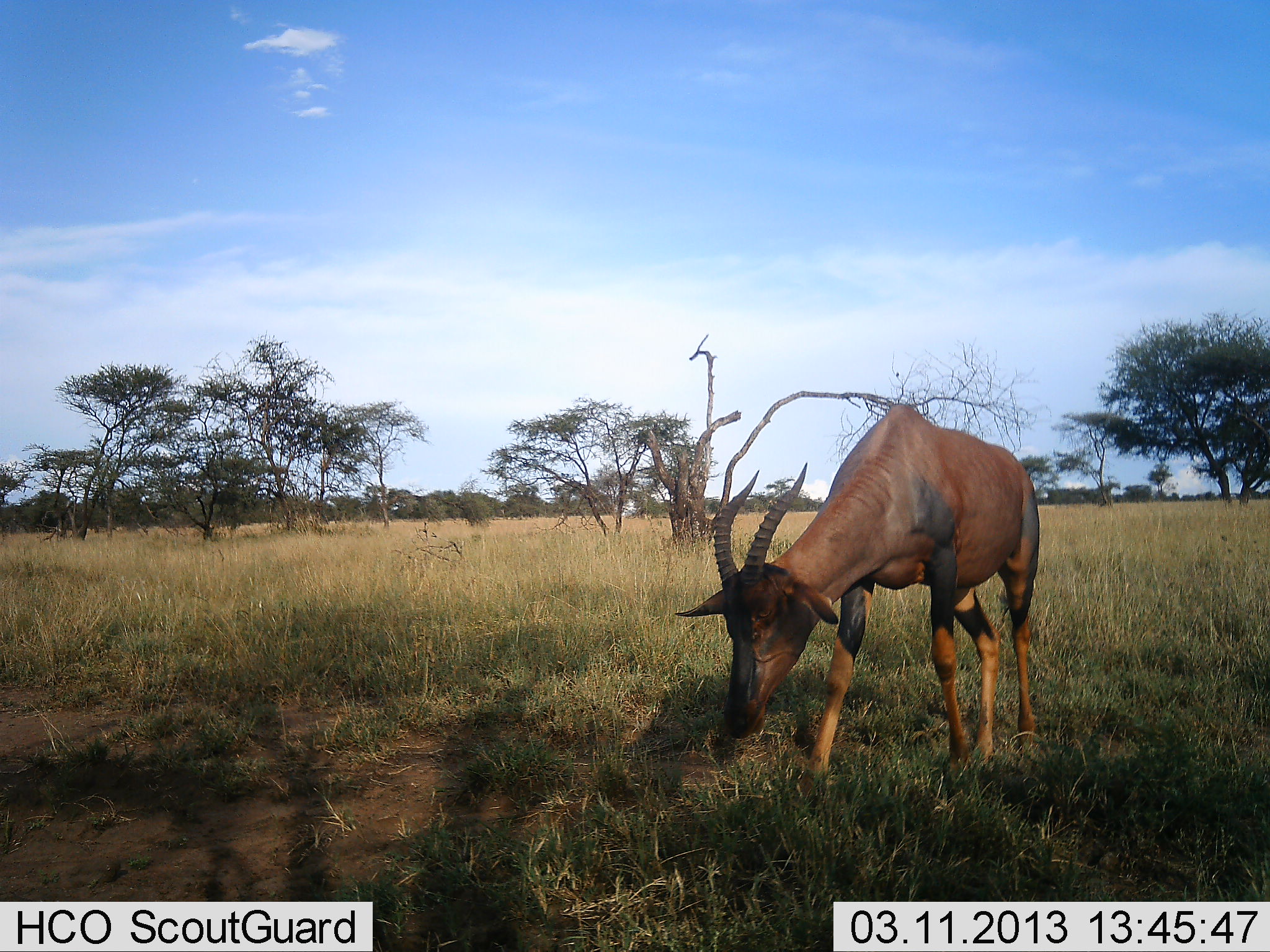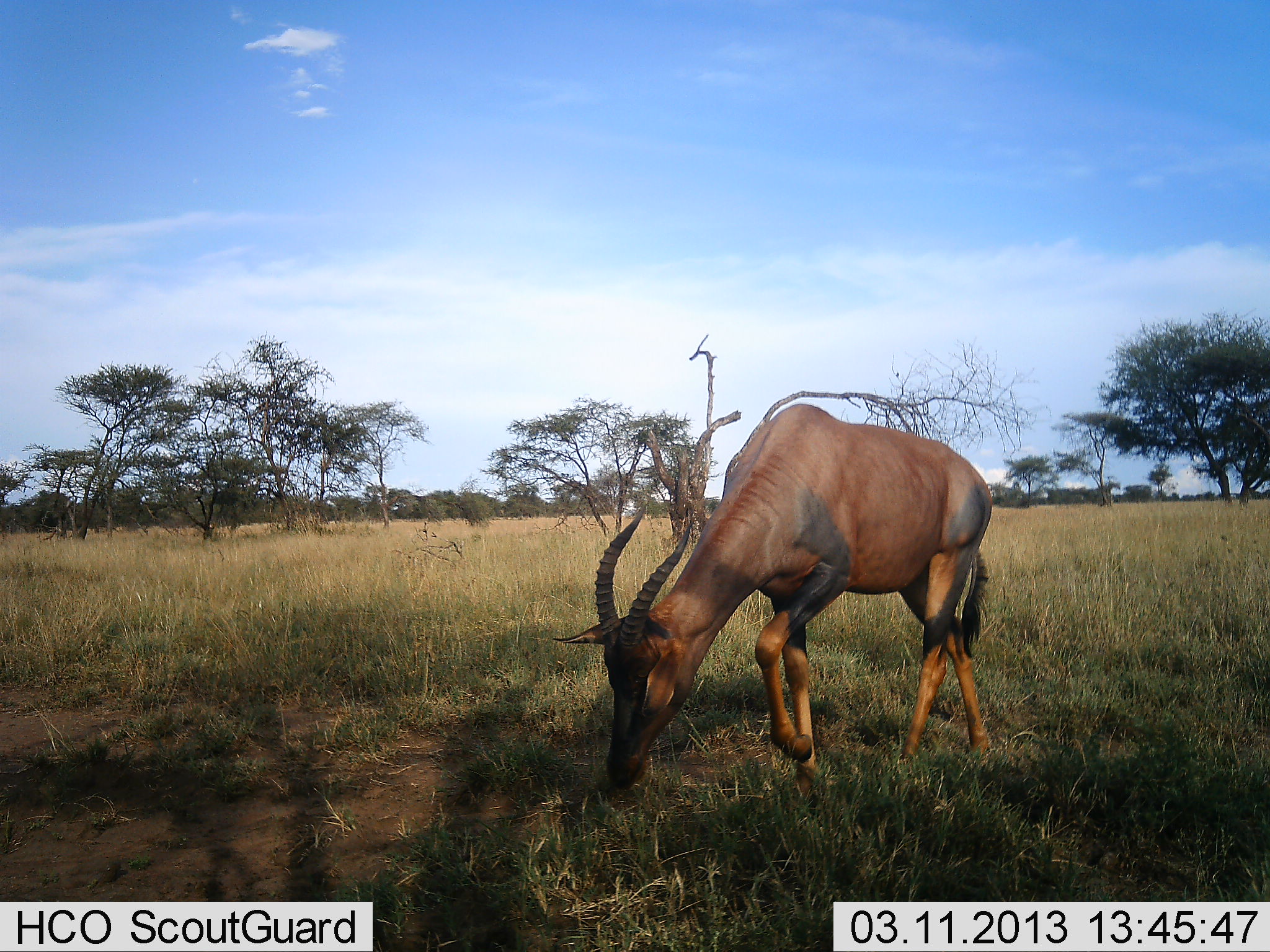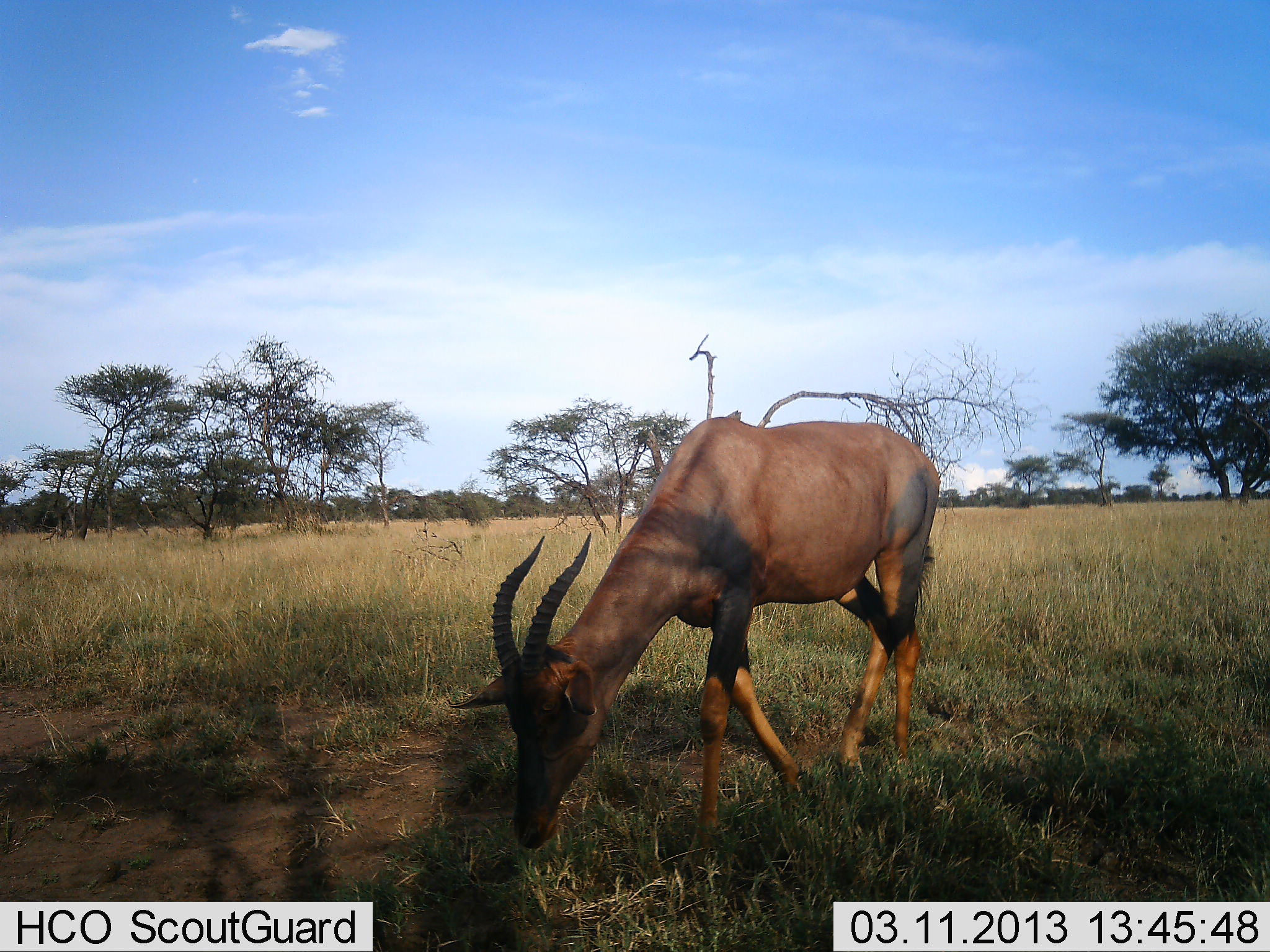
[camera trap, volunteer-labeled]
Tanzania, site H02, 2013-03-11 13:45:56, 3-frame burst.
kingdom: Animalia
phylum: Chordata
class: Mammalia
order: Artiodactyla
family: Bovidae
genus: Damaliscus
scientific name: Damaliscus lunatus jimela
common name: topi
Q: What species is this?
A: Topi (Damaliscus lunatus jimela).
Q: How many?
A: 1.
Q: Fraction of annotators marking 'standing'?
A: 26%.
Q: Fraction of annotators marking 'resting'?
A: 0%.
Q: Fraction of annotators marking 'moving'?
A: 10%.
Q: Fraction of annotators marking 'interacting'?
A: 0%.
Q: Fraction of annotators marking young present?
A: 0%.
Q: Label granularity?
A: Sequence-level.